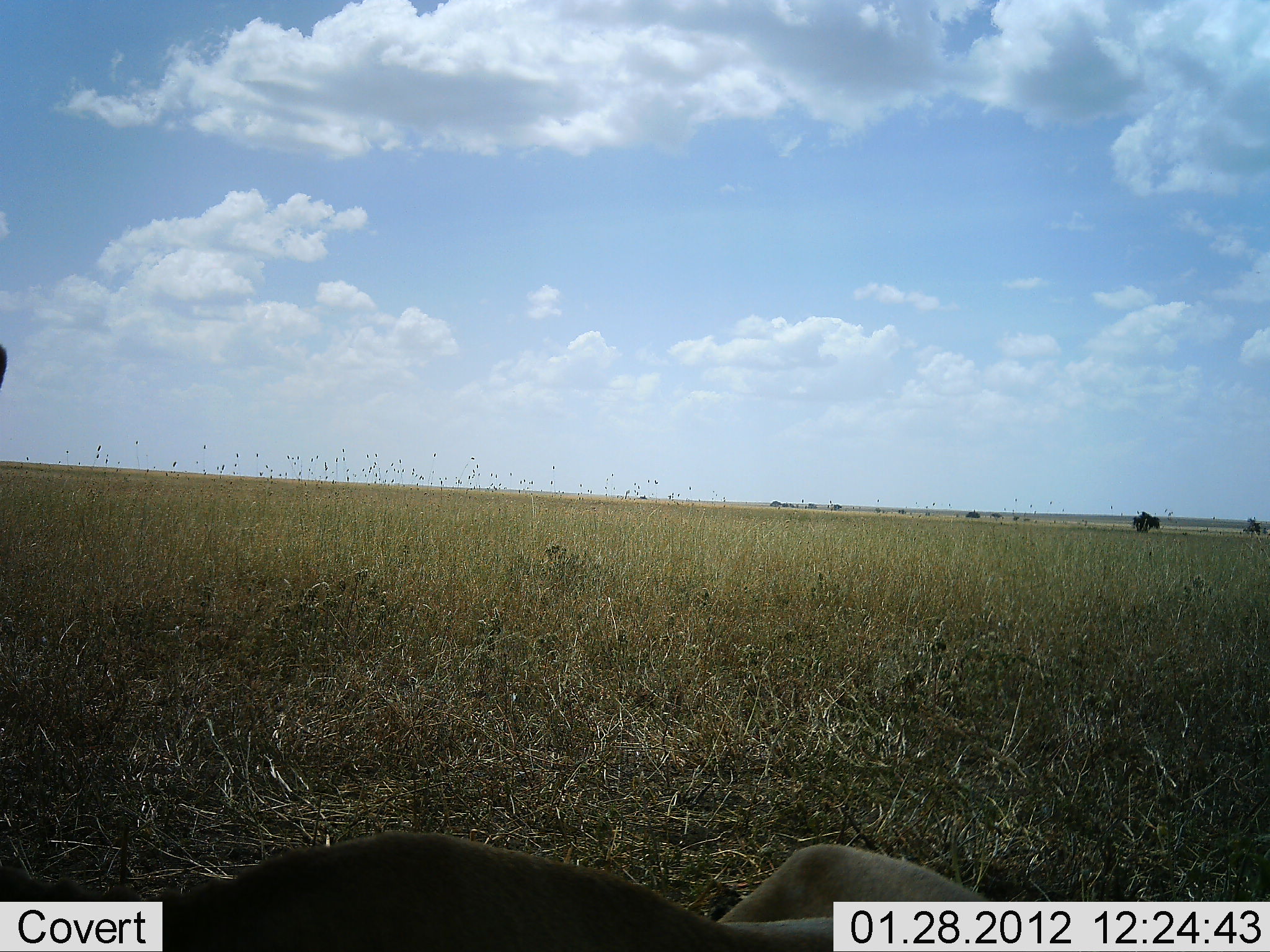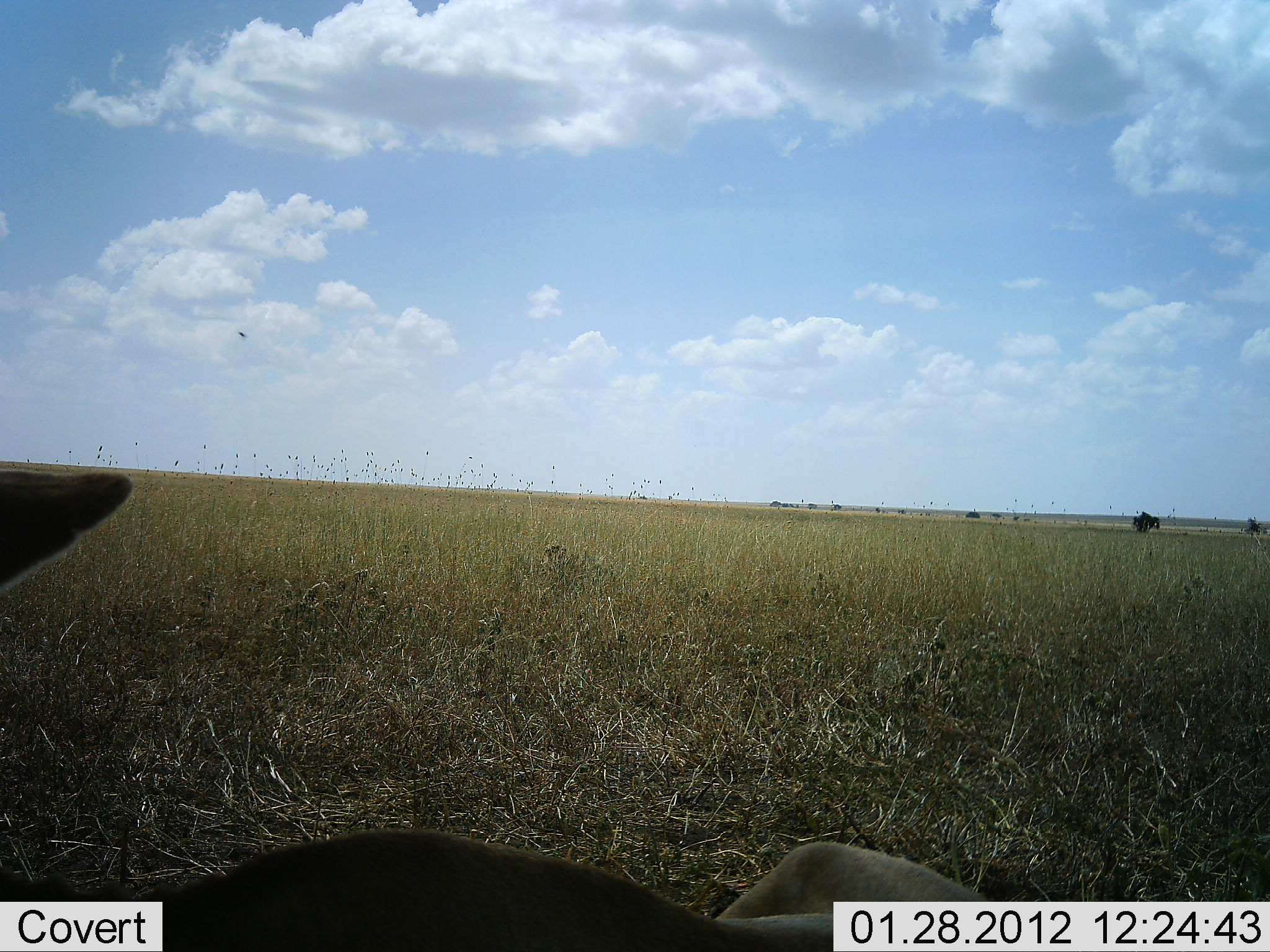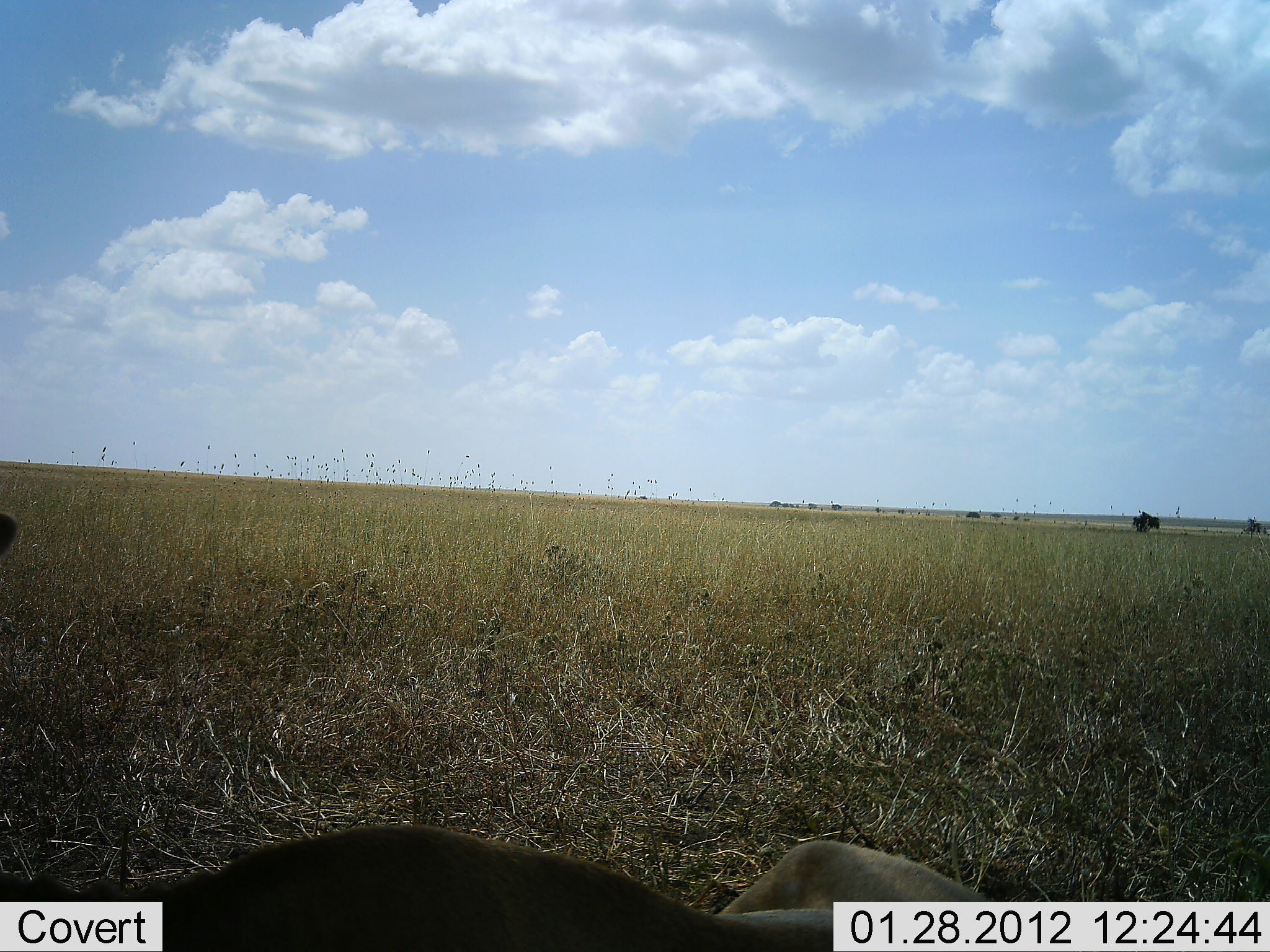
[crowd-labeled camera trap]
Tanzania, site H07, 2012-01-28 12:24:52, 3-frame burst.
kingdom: Animalia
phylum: Chordata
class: Mammalia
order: Artiodactyla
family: Bovidae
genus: Connochaetes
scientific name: Connochaetes taurinus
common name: blue wildebeest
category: wildebeest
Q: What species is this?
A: Wildebeest (blue wildebeest) (Connochaetes taurinus).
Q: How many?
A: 1.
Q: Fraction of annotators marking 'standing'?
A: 0%.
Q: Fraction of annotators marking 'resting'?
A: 100%.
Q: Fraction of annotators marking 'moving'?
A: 0%.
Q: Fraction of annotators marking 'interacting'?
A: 0%.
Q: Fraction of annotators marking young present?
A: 0%.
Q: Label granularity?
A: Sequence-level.